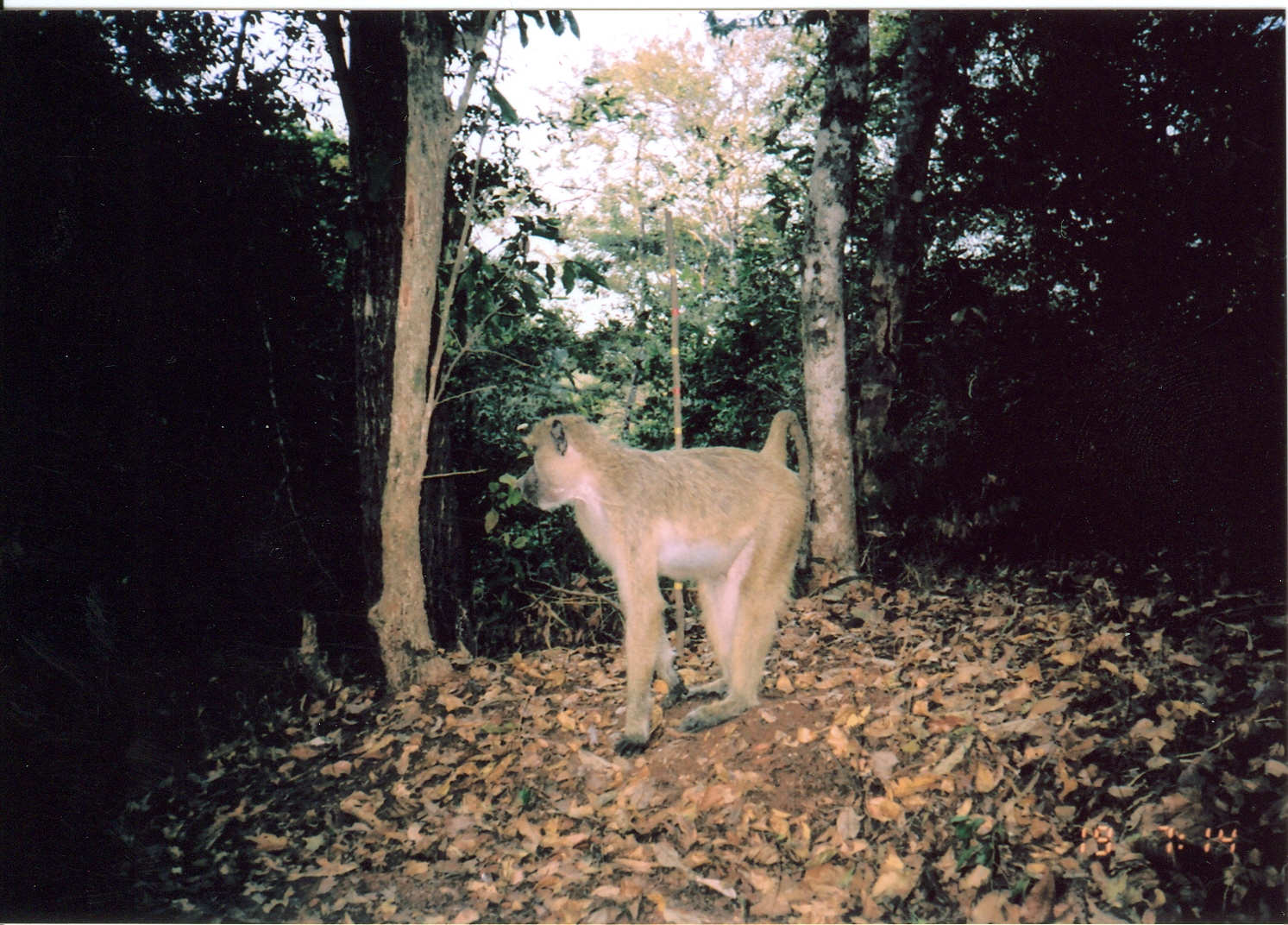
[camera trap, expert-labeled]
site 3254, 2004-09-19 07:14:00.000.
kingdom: Animalia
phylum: Chordata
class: Mammalia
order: Primates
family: Cercopithecidae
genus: Papio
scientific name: Papio cynocephalus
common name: yellow baboon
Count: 1.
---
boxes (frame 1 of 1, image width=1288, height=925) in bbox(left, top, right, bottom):
papio cynocephalus: bbox(516, 408, 811, 759)